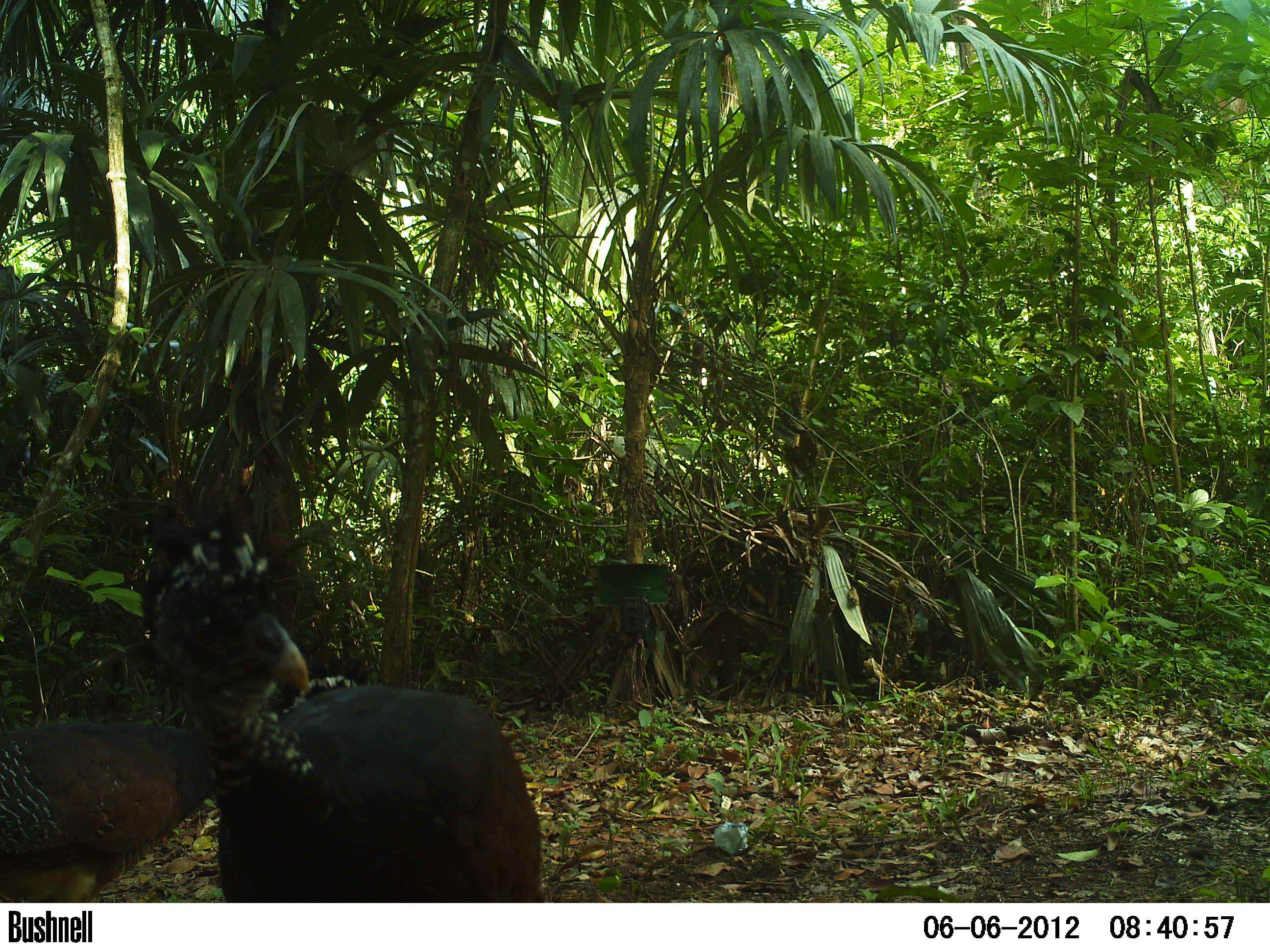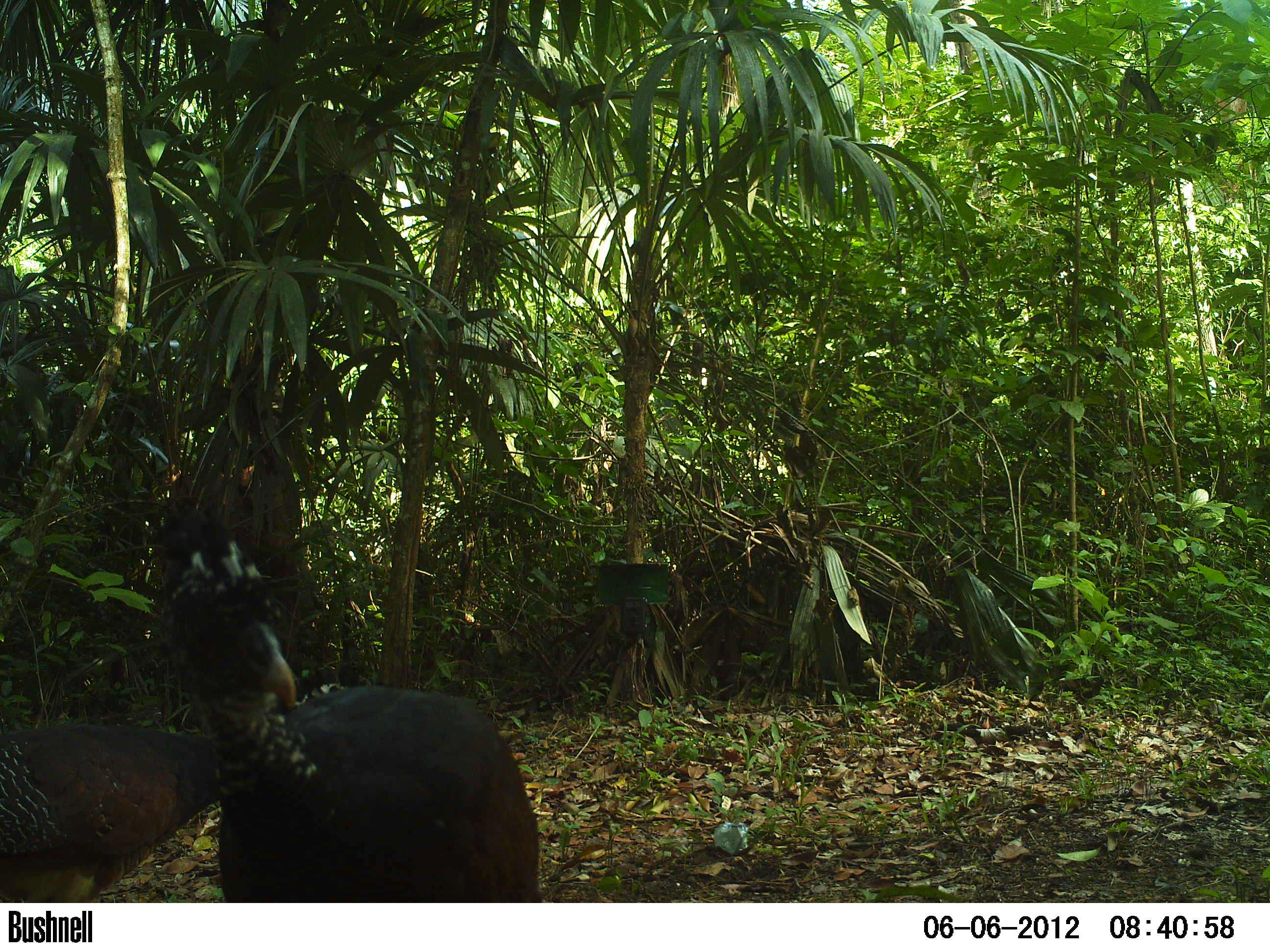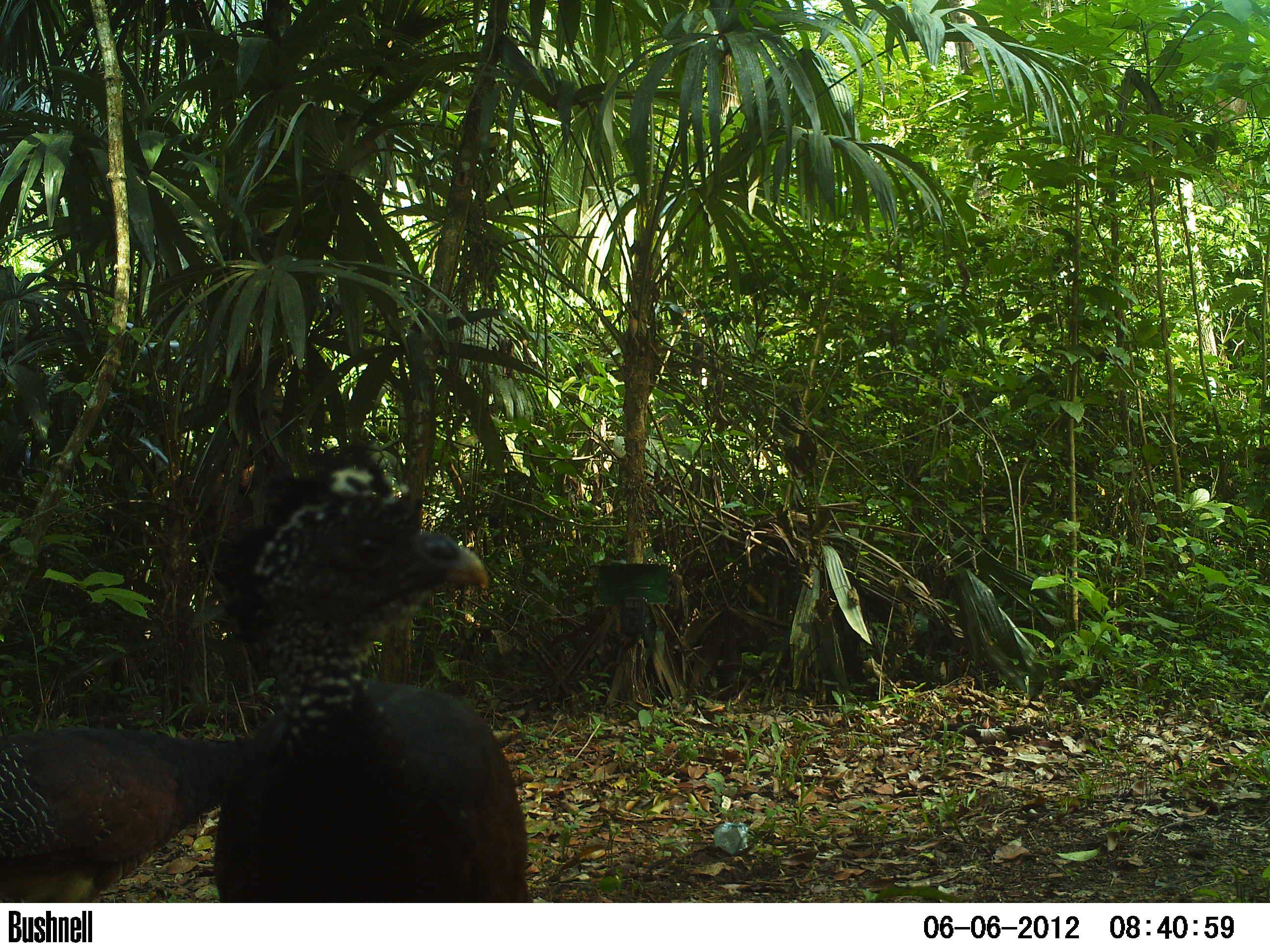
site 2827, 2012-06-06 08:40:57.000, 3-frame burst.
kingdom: Animalia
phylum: Chordata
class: Aves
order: Galliformes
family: Cracidae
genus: Crax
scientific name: Crax rubra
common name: great curassow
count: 3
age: adult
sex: female